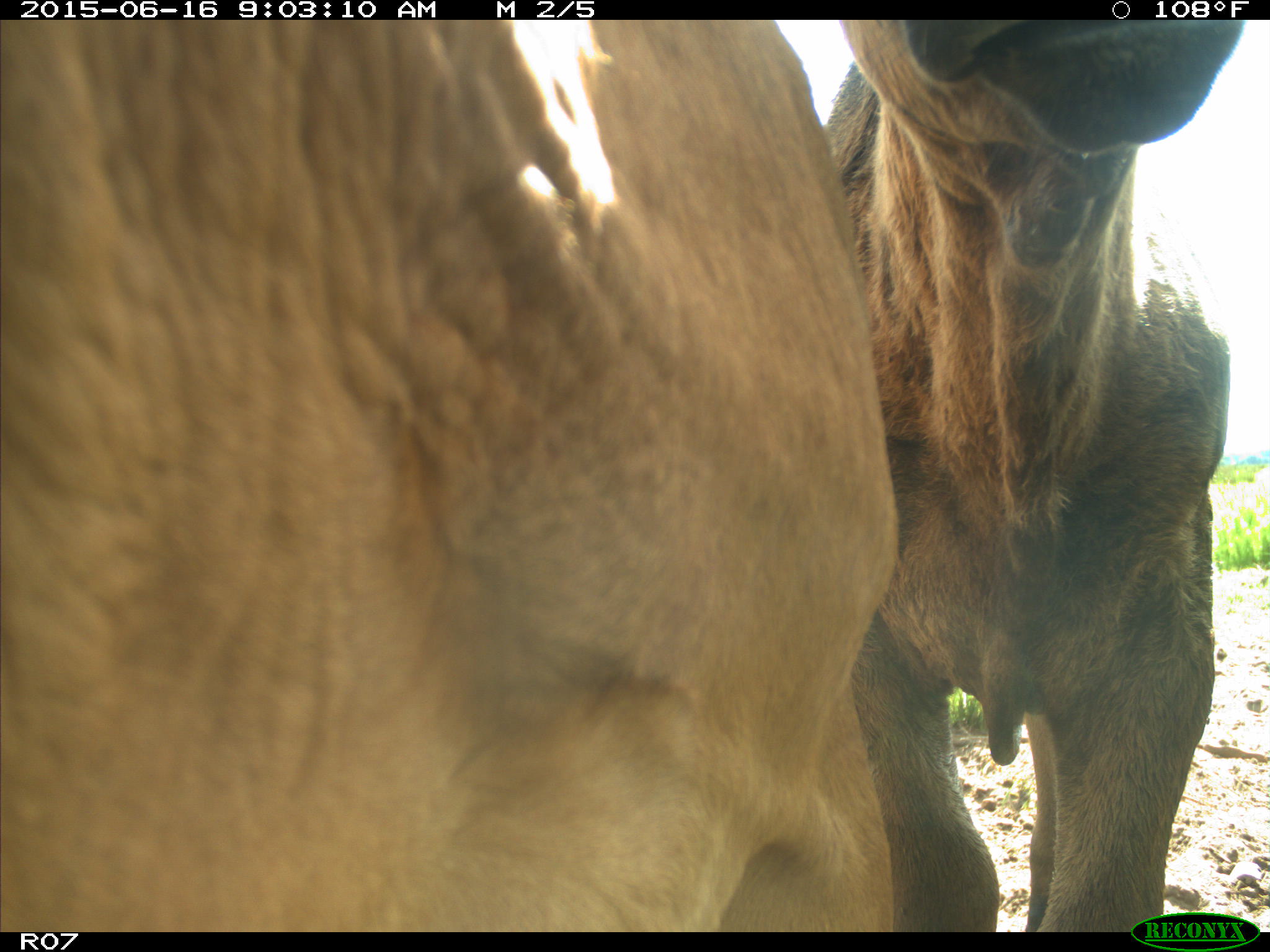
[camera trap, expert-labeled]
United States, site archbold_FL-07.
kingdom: Animalia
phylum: Chordata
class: Mammalia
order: Artiodactyla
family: Bovidae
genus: Bos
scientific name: Bos taurus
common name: domestic cow